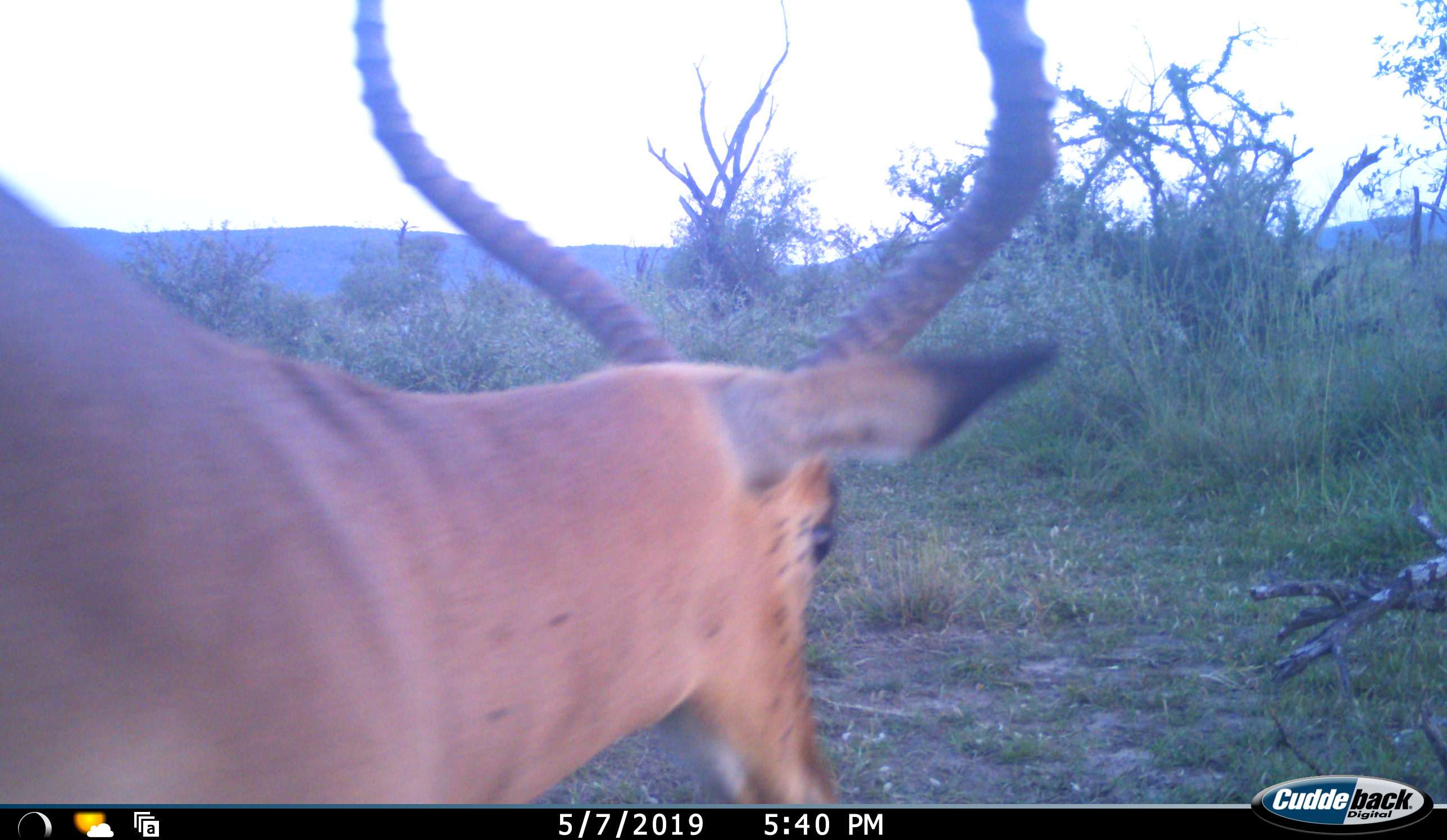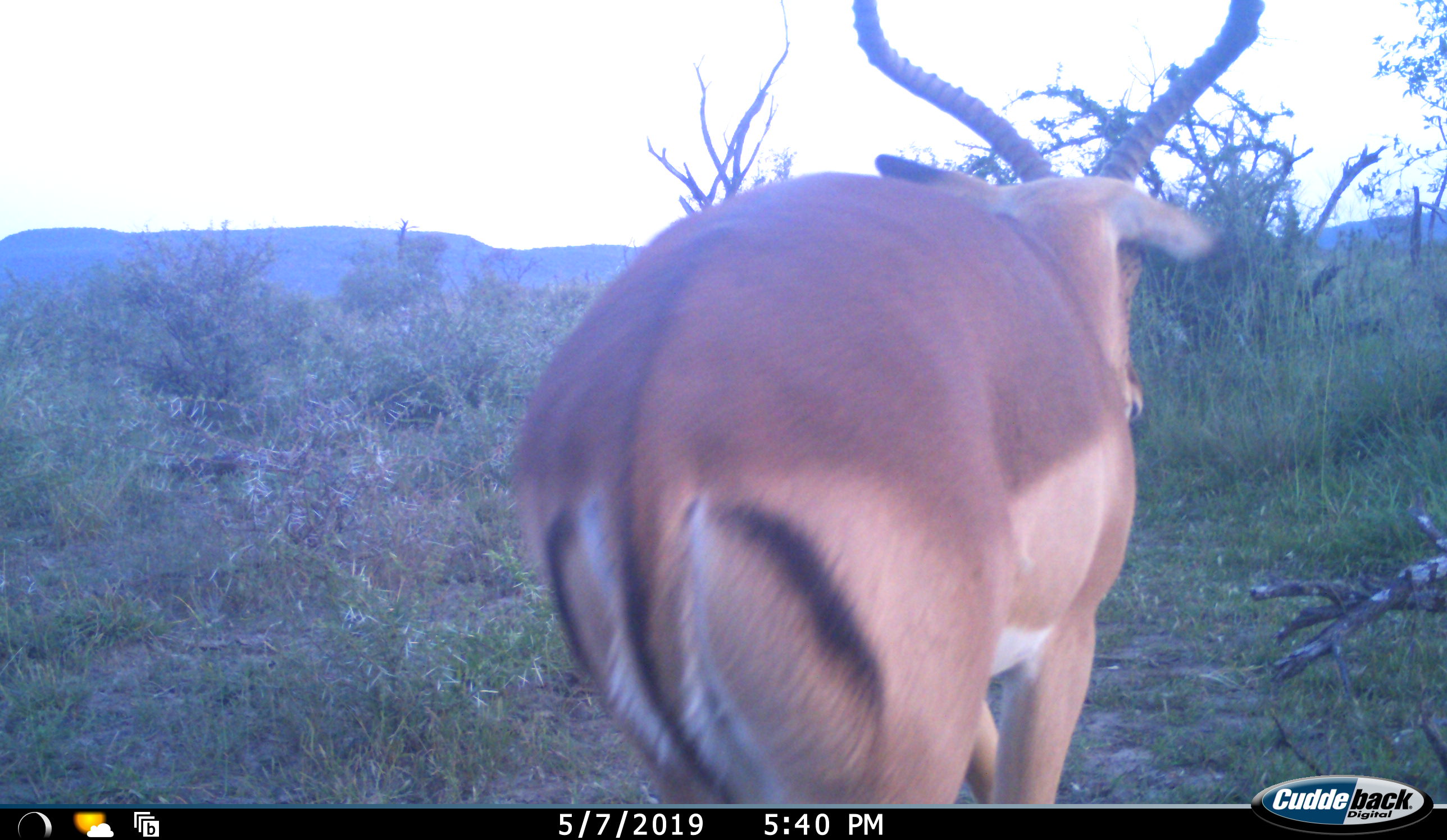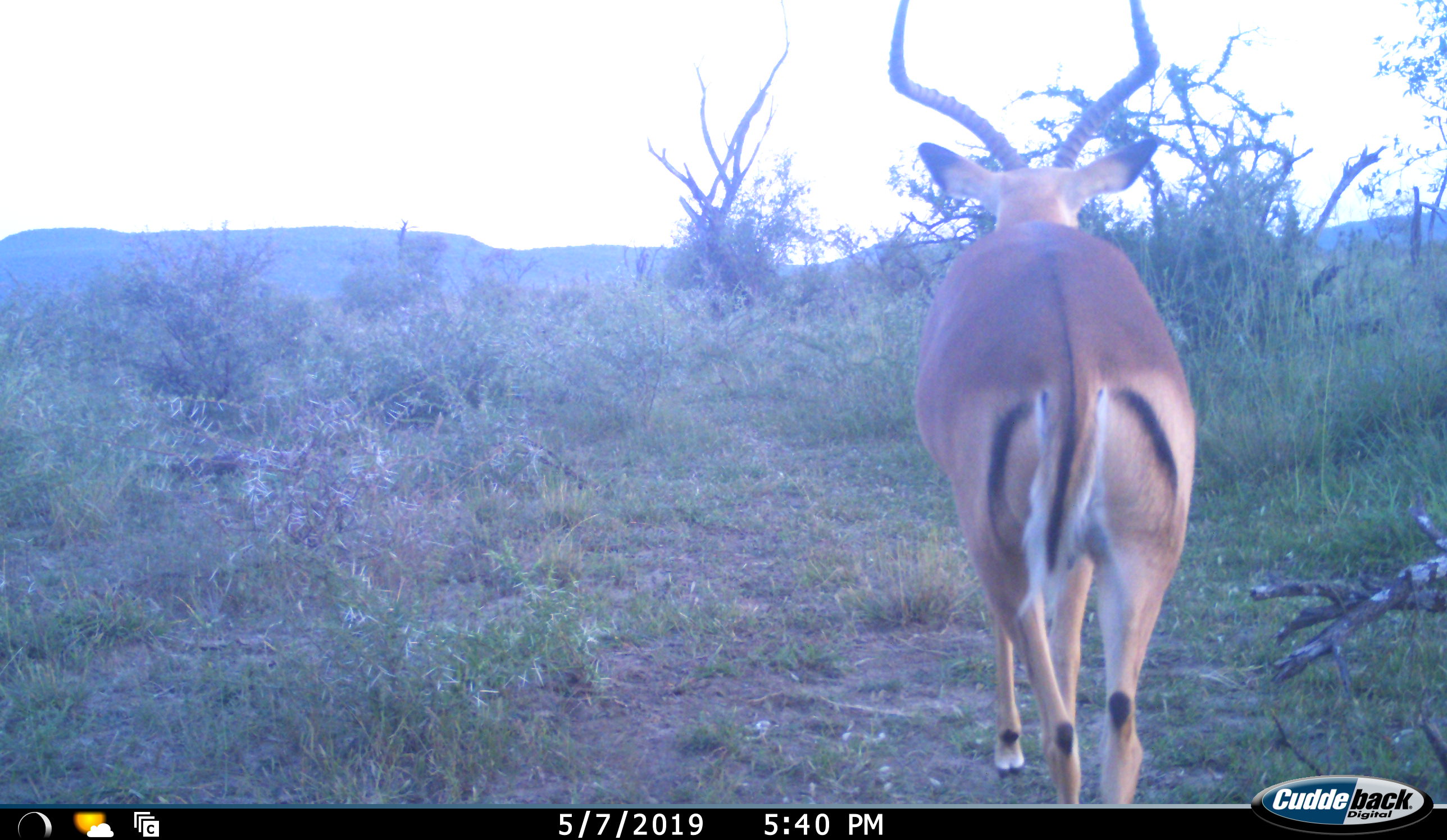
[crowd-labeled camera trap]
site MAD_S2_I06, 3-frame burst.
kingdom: Animalia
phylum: Chordata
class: Mammalia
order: Artiodactyla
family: Bovidae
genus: Aepyceros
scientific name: Aepyceros melampus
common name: impala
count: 1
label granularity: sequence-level